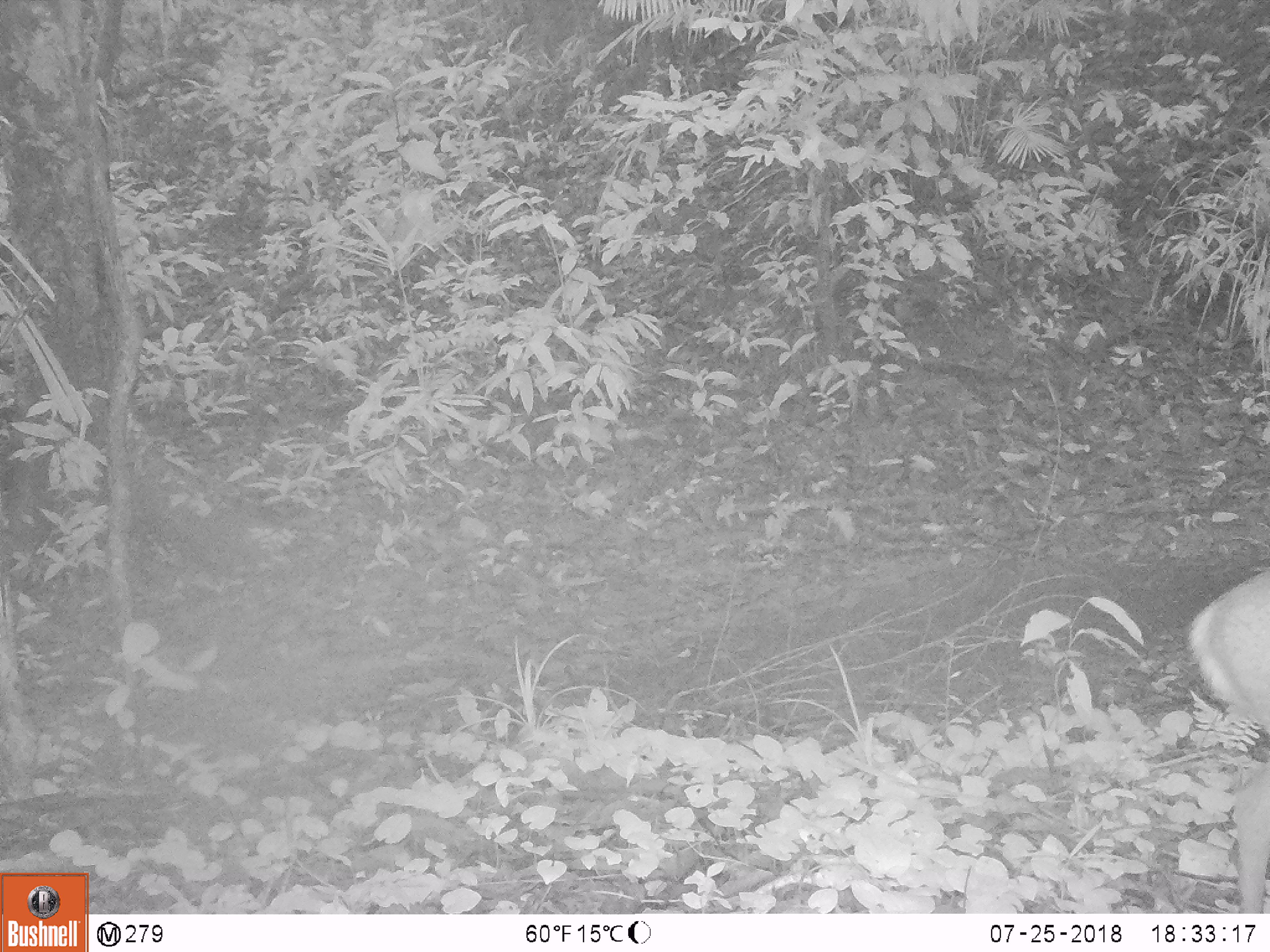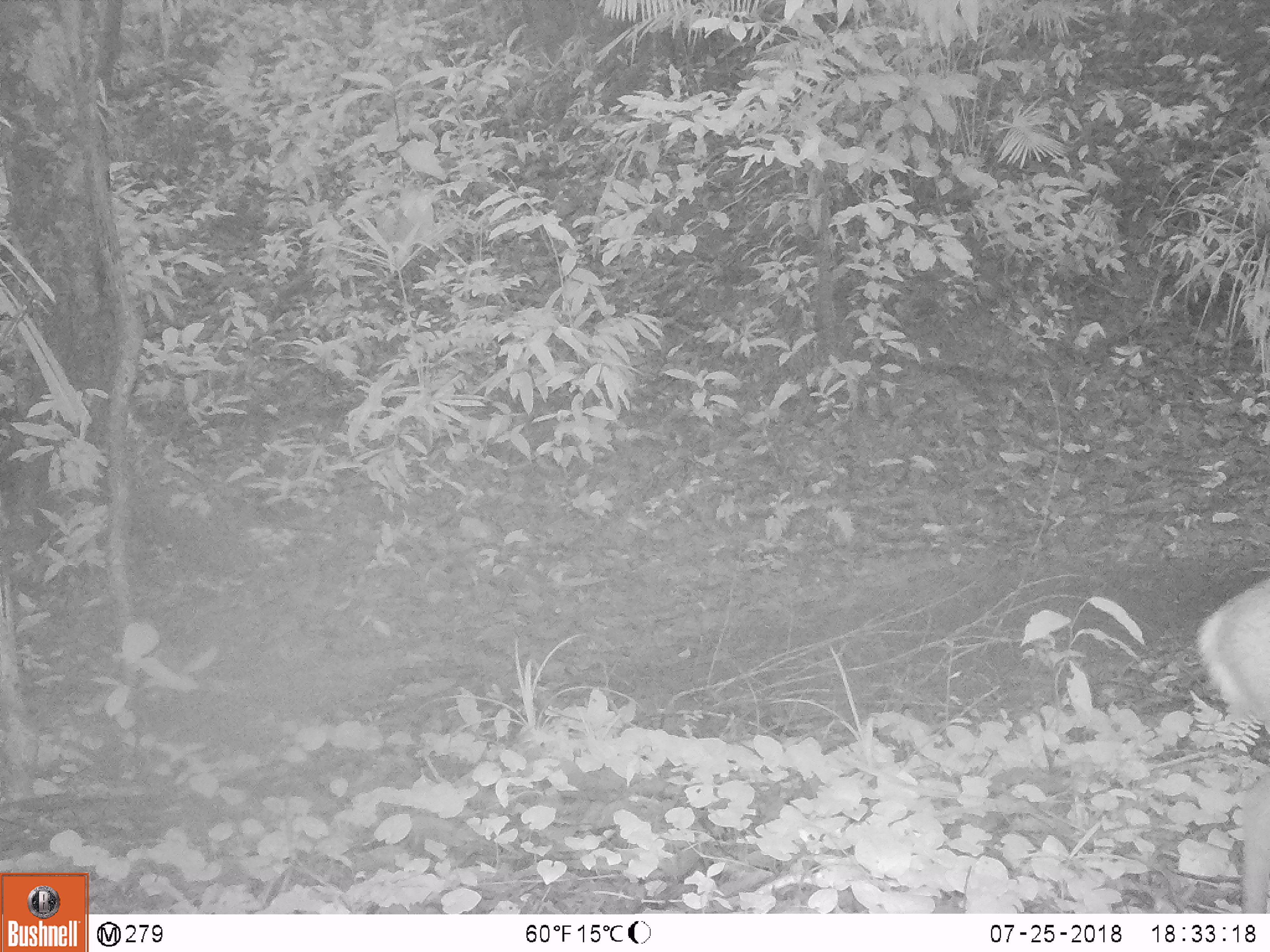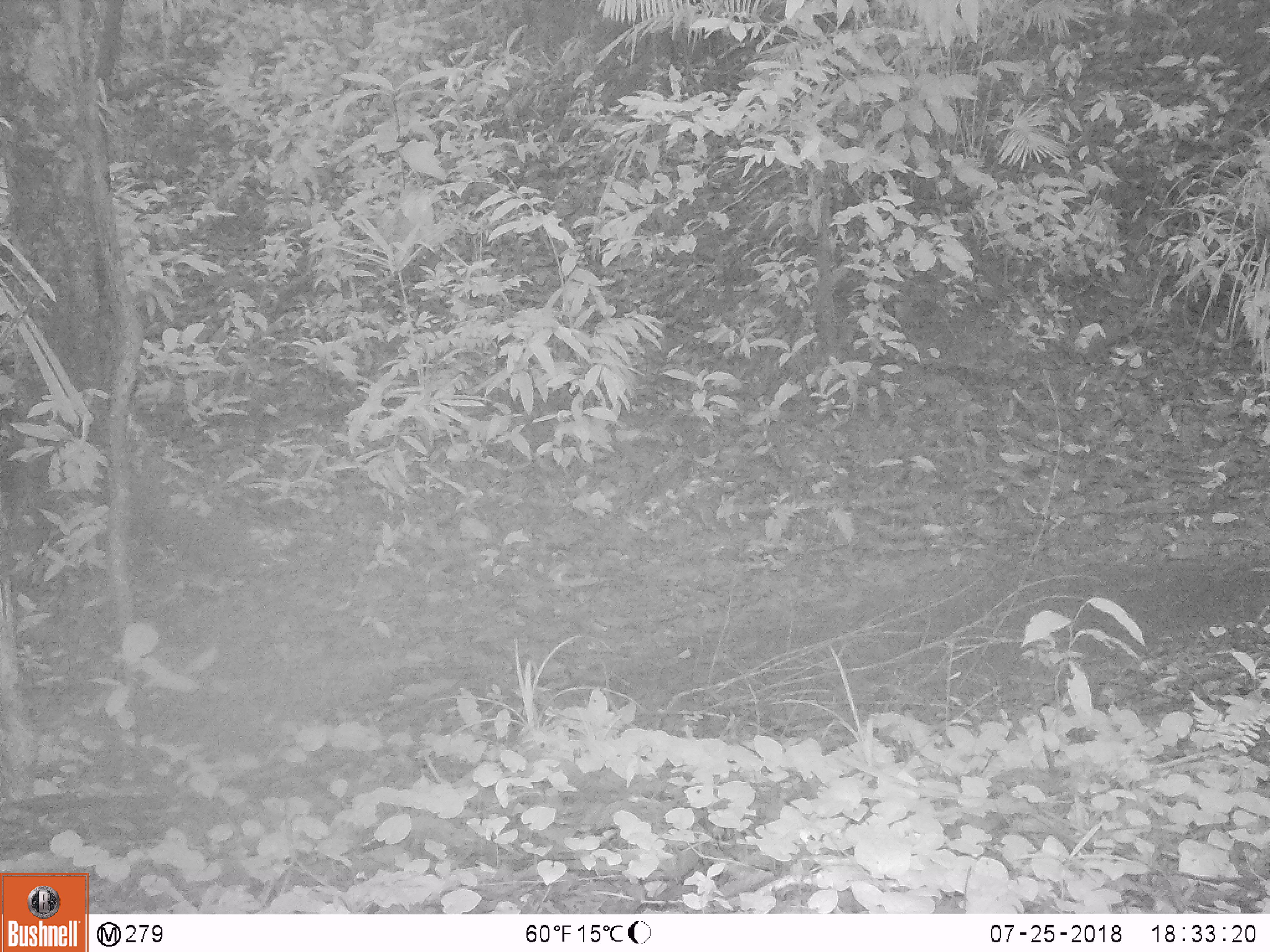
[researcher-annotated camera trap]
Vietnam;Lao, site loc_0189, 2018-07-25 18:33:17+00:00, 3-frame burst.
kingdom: Animalia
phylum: Chordata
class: Mammalia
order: Artiodactyla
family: Cervidae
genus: Muntiacus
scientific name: Muntiacus vuquangensis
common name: large-antlered muntjac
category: large antlered muntjac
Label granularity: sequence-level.